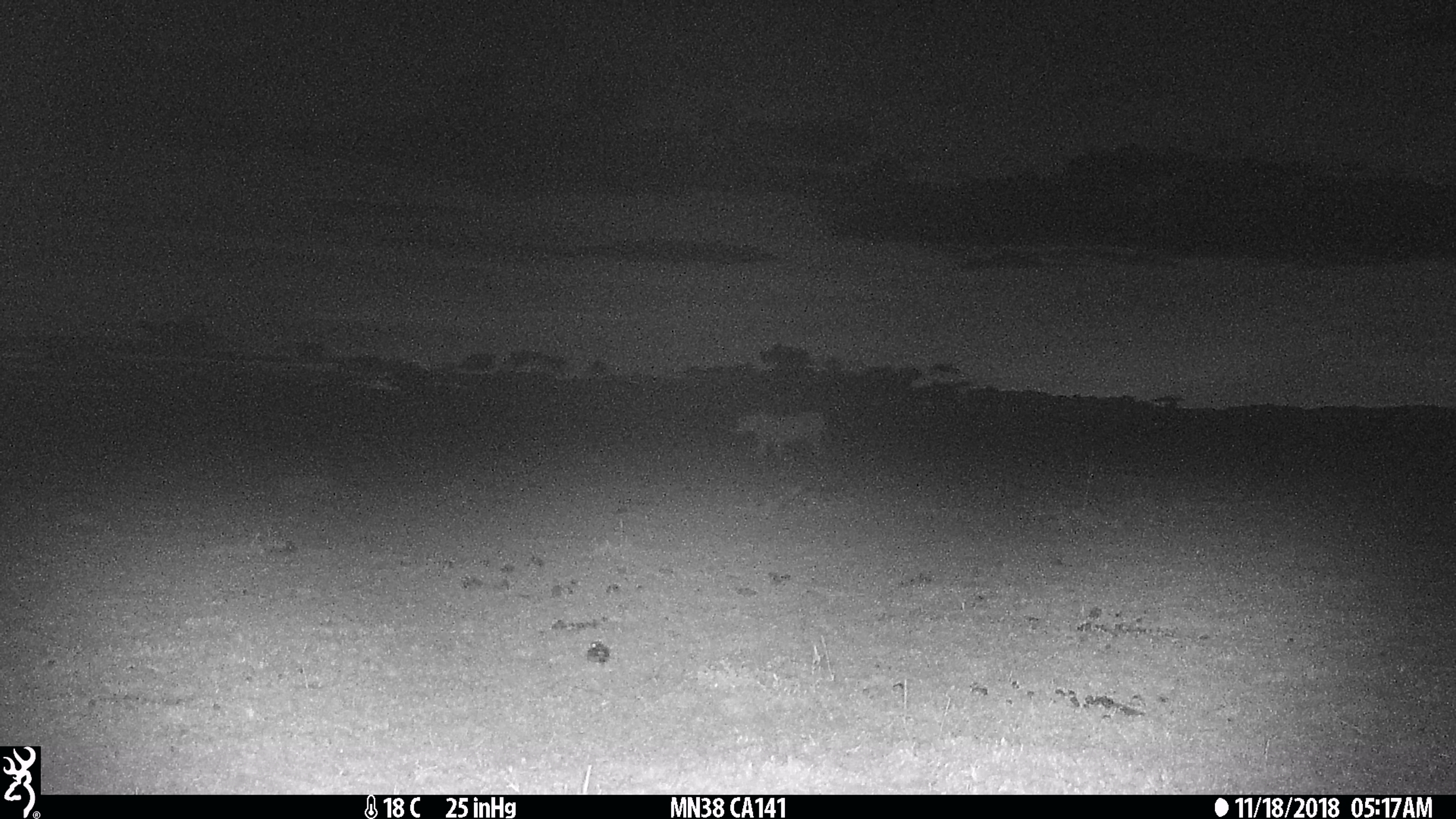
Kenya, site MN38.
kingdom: Animalia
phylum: Chordata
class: Mammalia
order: Carnivora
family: Felidae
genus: Panthera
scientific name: Panthera leo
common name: lion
Lion (Panthera leo).